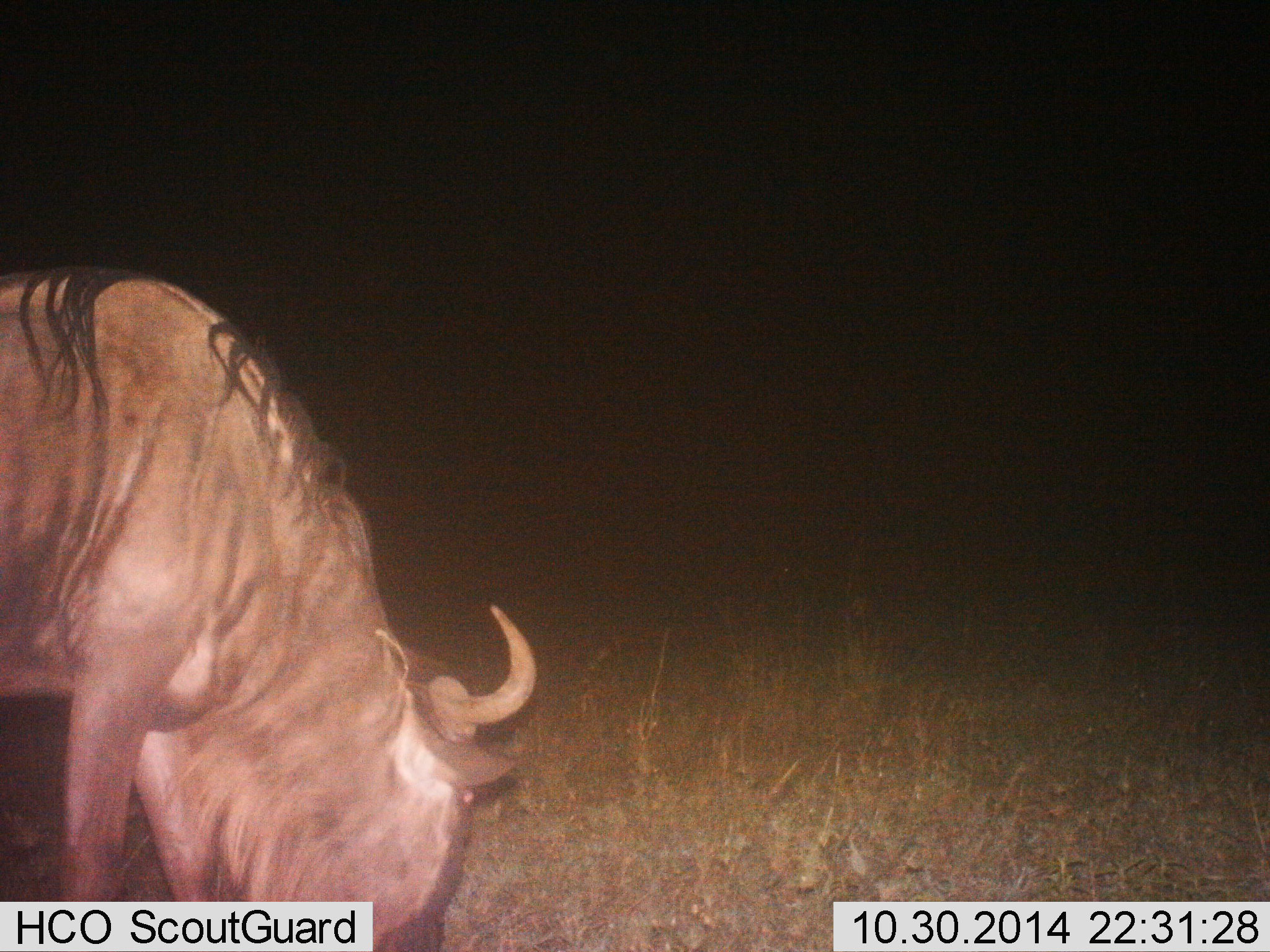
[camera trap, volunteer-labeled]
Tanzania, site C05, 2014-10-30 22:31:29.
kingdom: Animalia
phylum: Chordata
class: Mammalia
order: Artiodactyla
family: Bovidae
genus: Connochaetes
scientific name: Connochaetes taurinus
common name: blue wildebeest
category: wildebeest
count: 1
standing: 20%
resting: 0%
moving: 0%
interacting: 0%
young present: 0%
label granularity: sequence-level